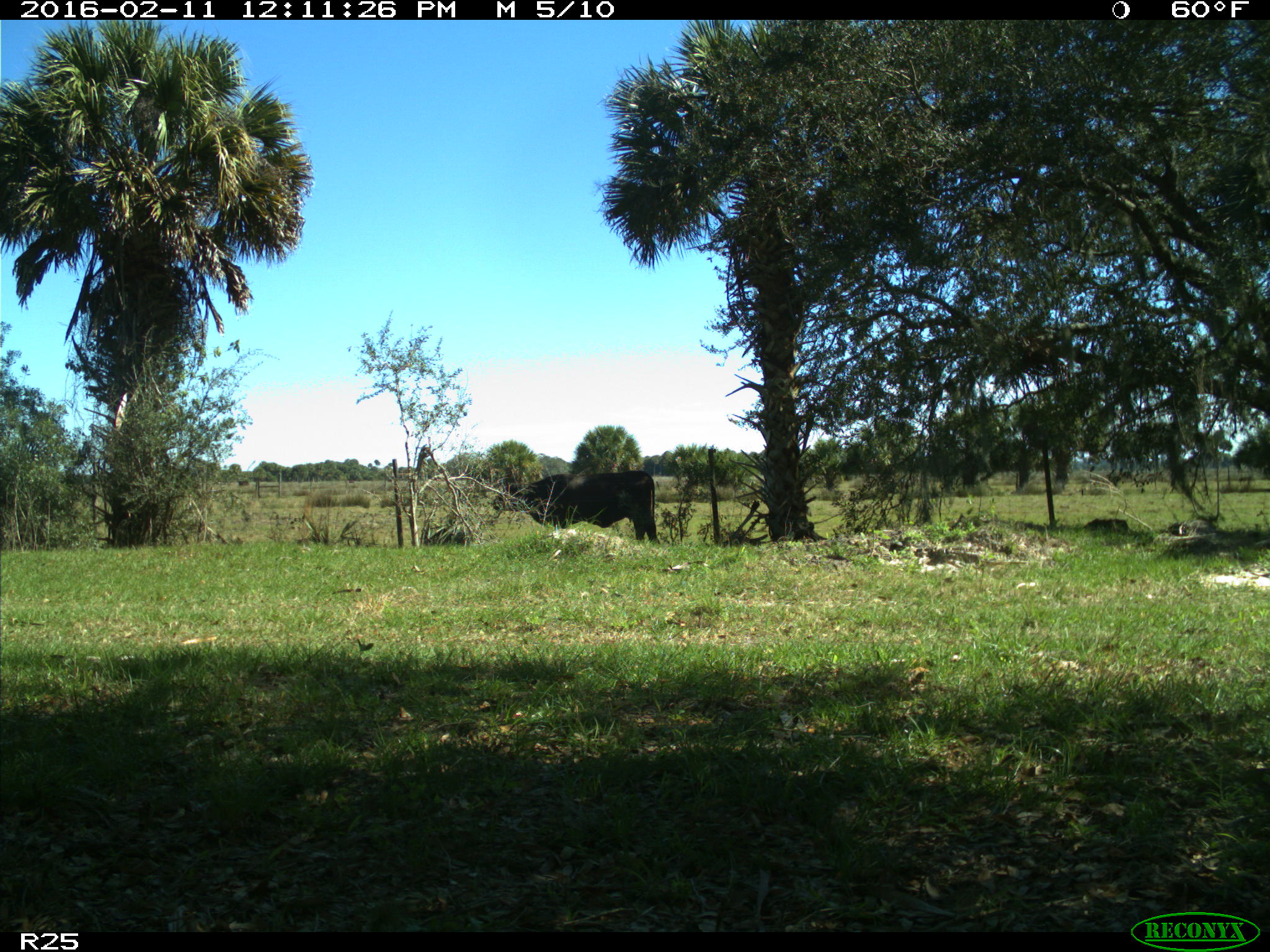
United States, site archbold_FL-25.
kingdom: Animalia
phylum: Chordata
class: Mammalia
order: Artiodactyla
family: Bovidae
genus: Bos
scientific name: Bos taurus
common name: domestic cow